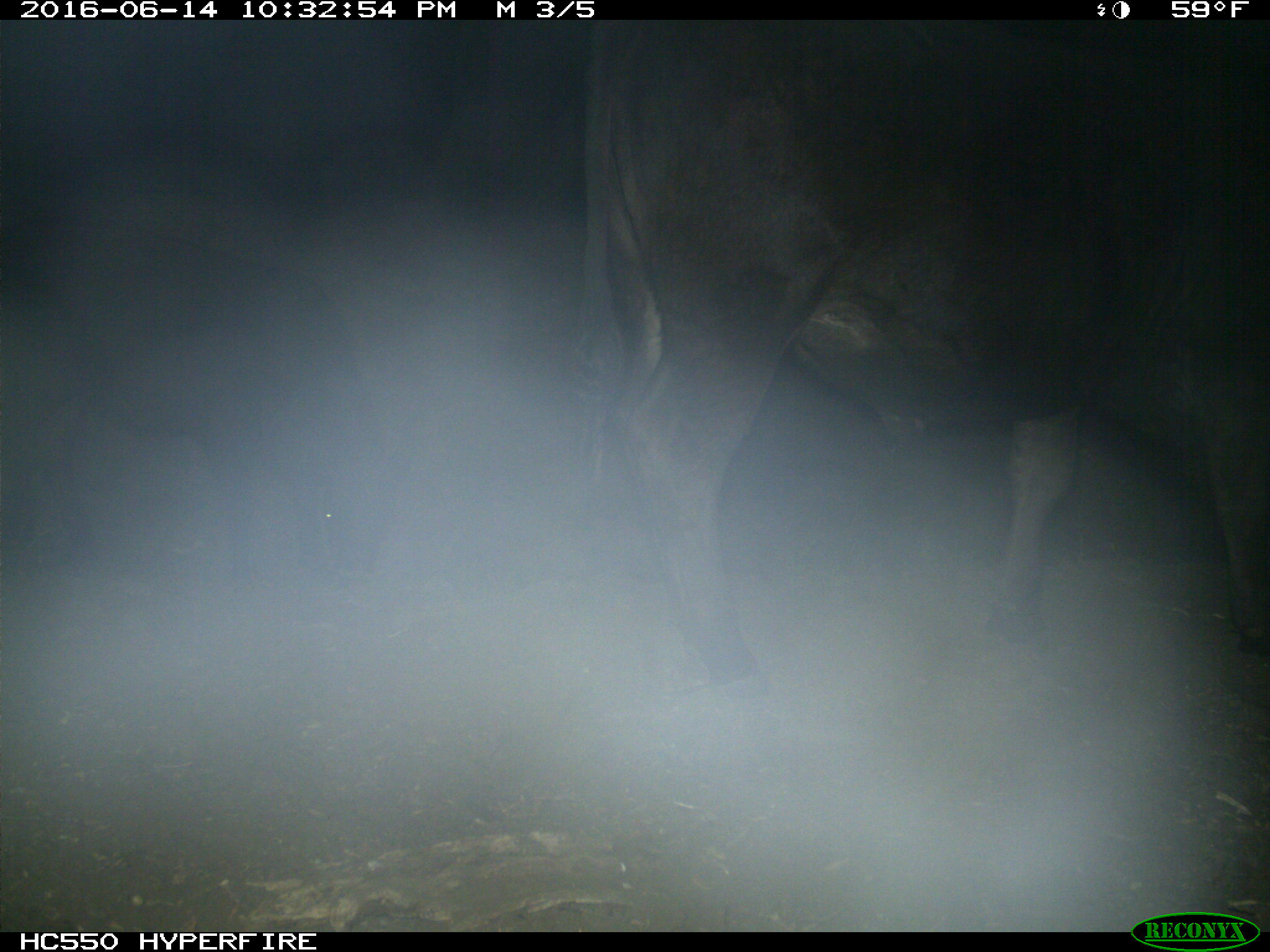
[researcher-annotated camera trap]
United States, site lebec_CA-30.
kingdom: Animalia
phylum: Chordata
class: Mammalia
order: Artiodactyla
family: Bovidae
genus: Bos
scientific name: Bos taurus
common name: domestic cow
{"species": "Bos taurus (domestic cow)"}